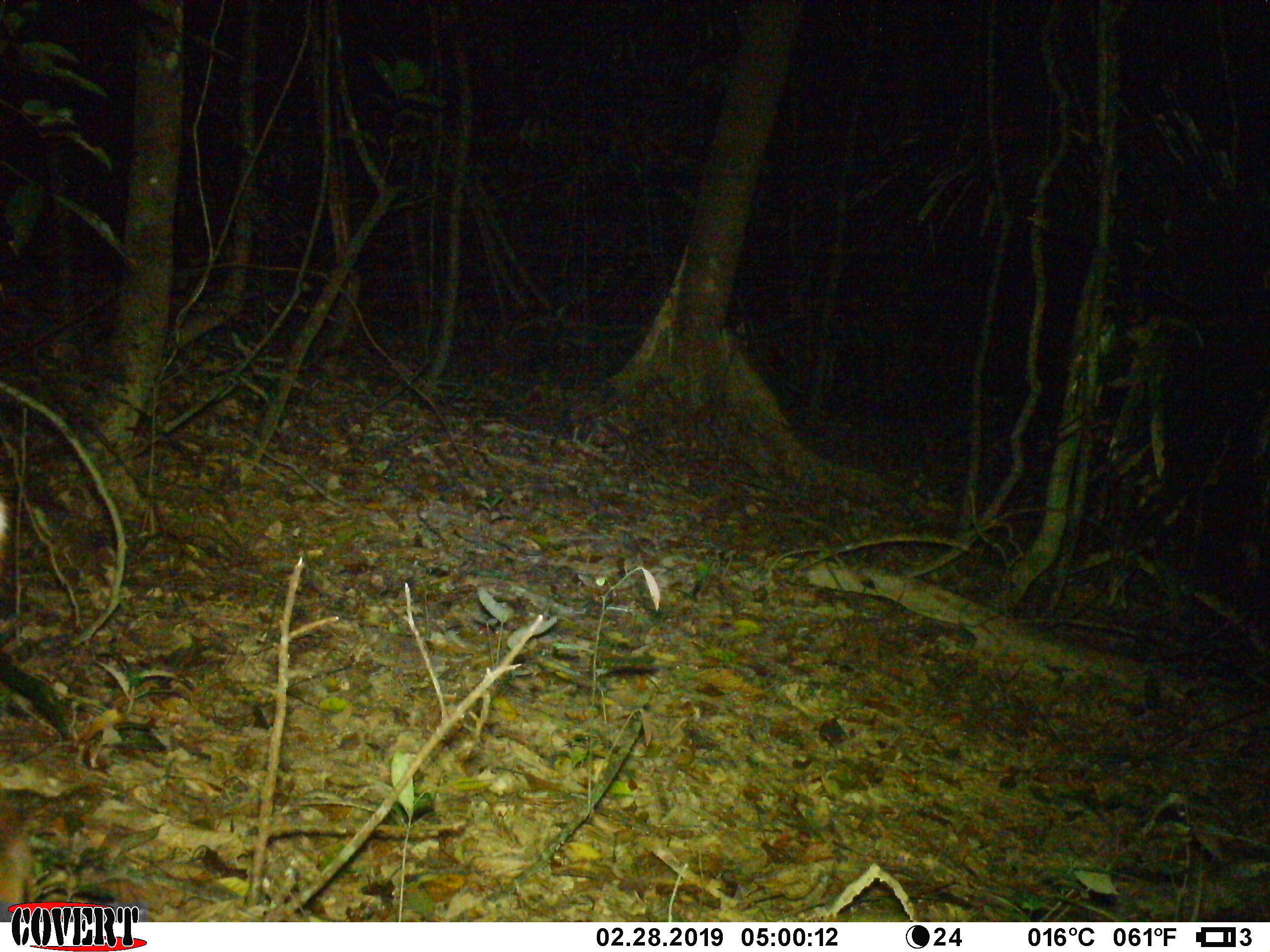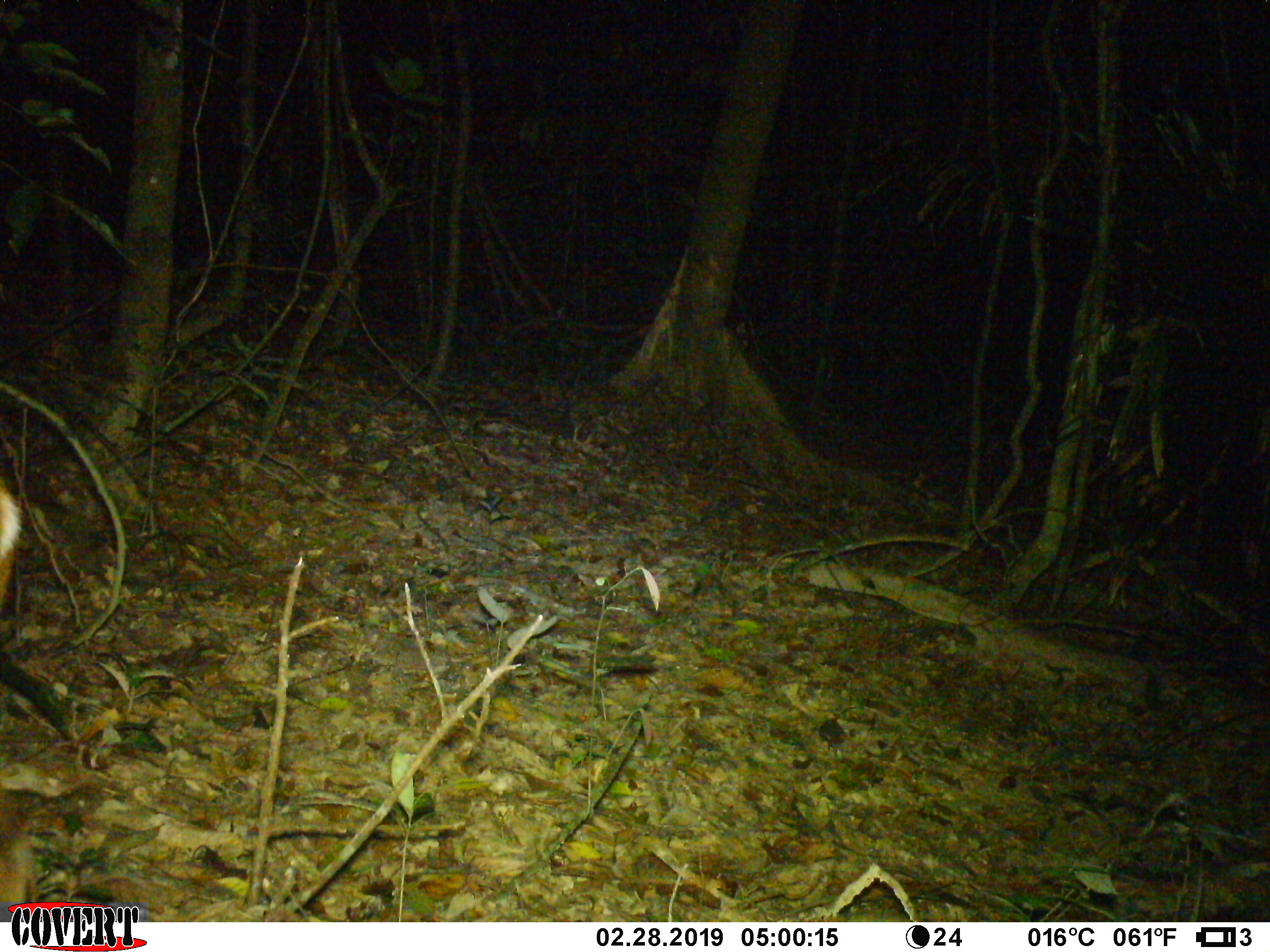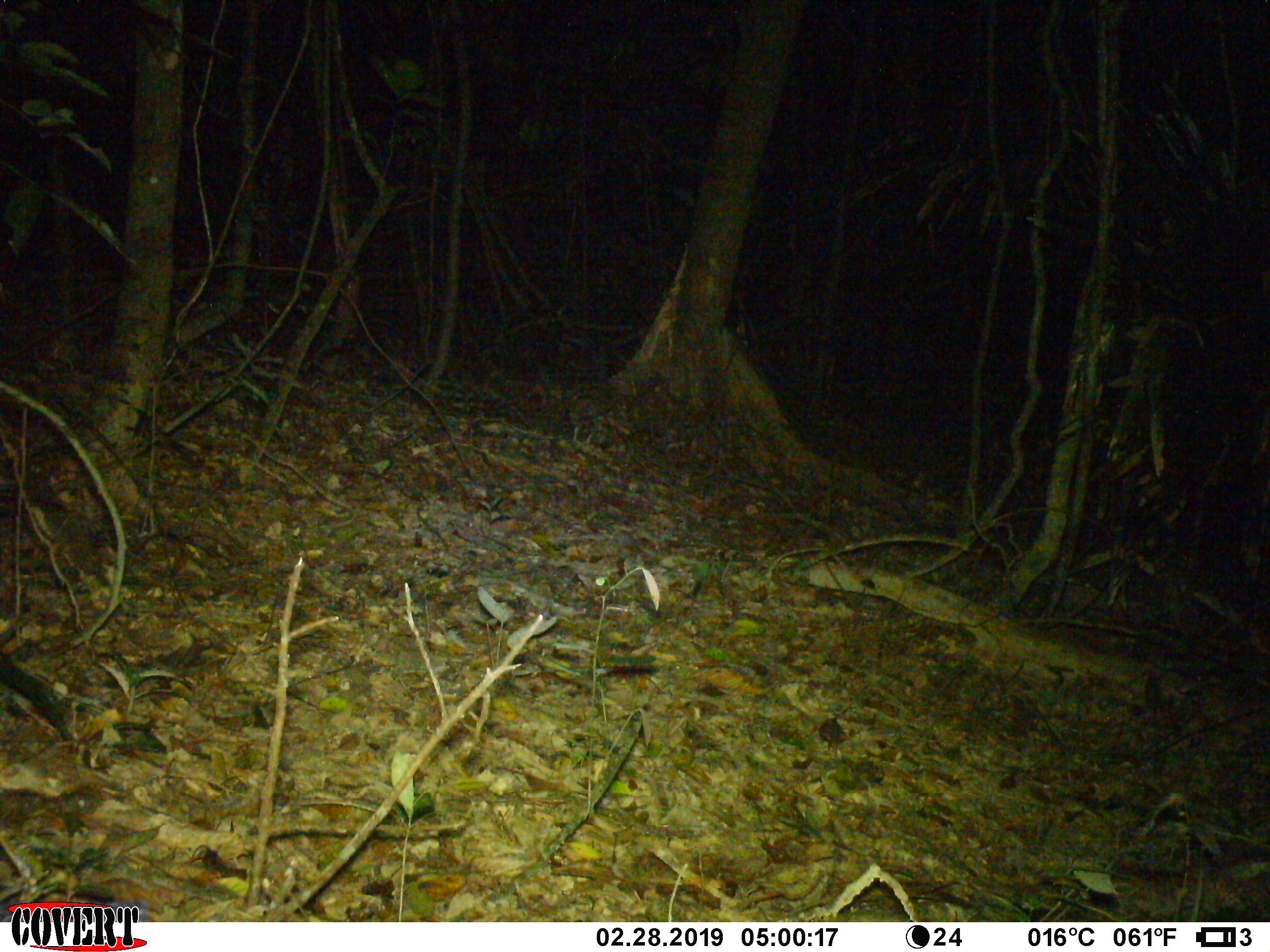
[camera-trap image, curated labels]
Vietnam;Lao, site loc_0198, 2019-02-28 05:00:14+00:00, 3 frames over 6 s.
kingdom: Animalia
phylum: Chordata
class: Mammalia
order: Artiodactyla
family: Cervidae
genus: Muntiacus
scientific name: Muntiacus vuquangensis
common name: large-antlered muntjac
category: large antlered muntjac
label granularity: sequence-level